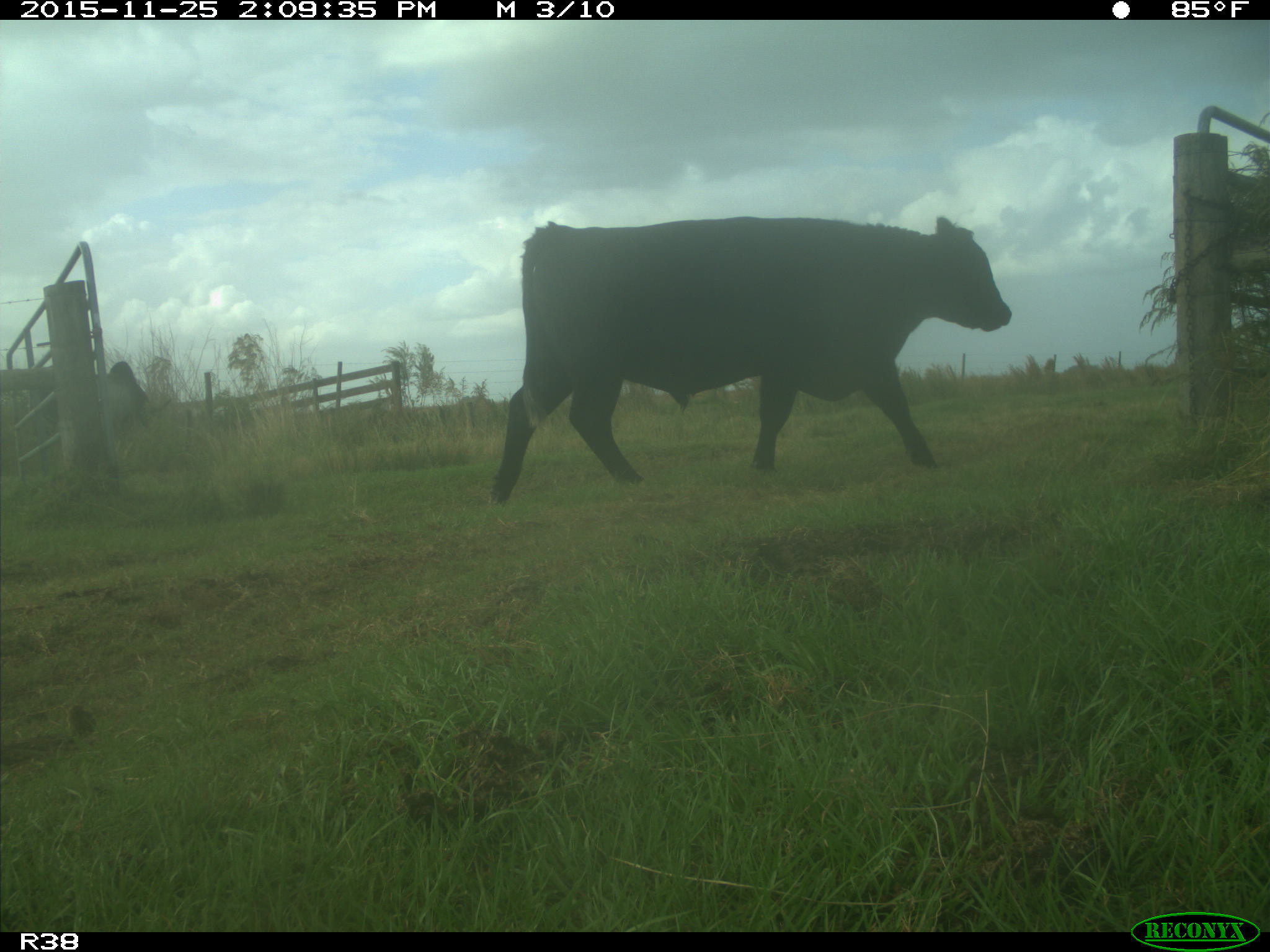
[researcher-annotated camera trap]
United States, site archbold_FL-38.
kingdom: Animalia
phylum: Chordata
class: Mammalia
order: Artiodactyla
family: Bovidae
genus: Bos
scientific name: Bos taurus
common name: domestic cow